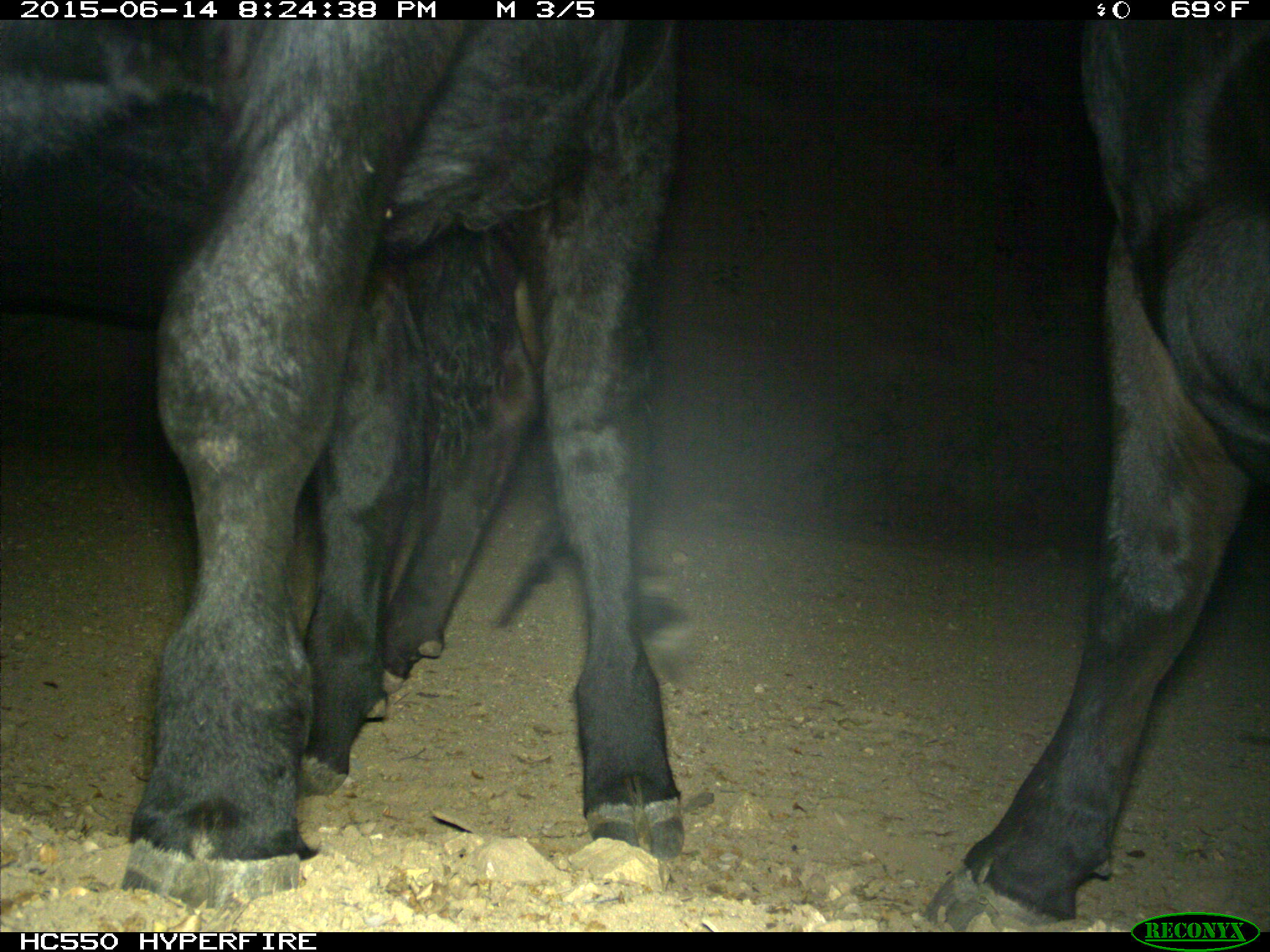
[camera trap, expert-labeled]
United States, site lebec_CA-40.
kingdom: Animalia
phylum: Chordata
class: Mammalia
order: Artiodactyla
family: Bovidae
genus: Bos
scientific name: Bos taurus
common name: domestic cow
Bos taurus (domestic cow).